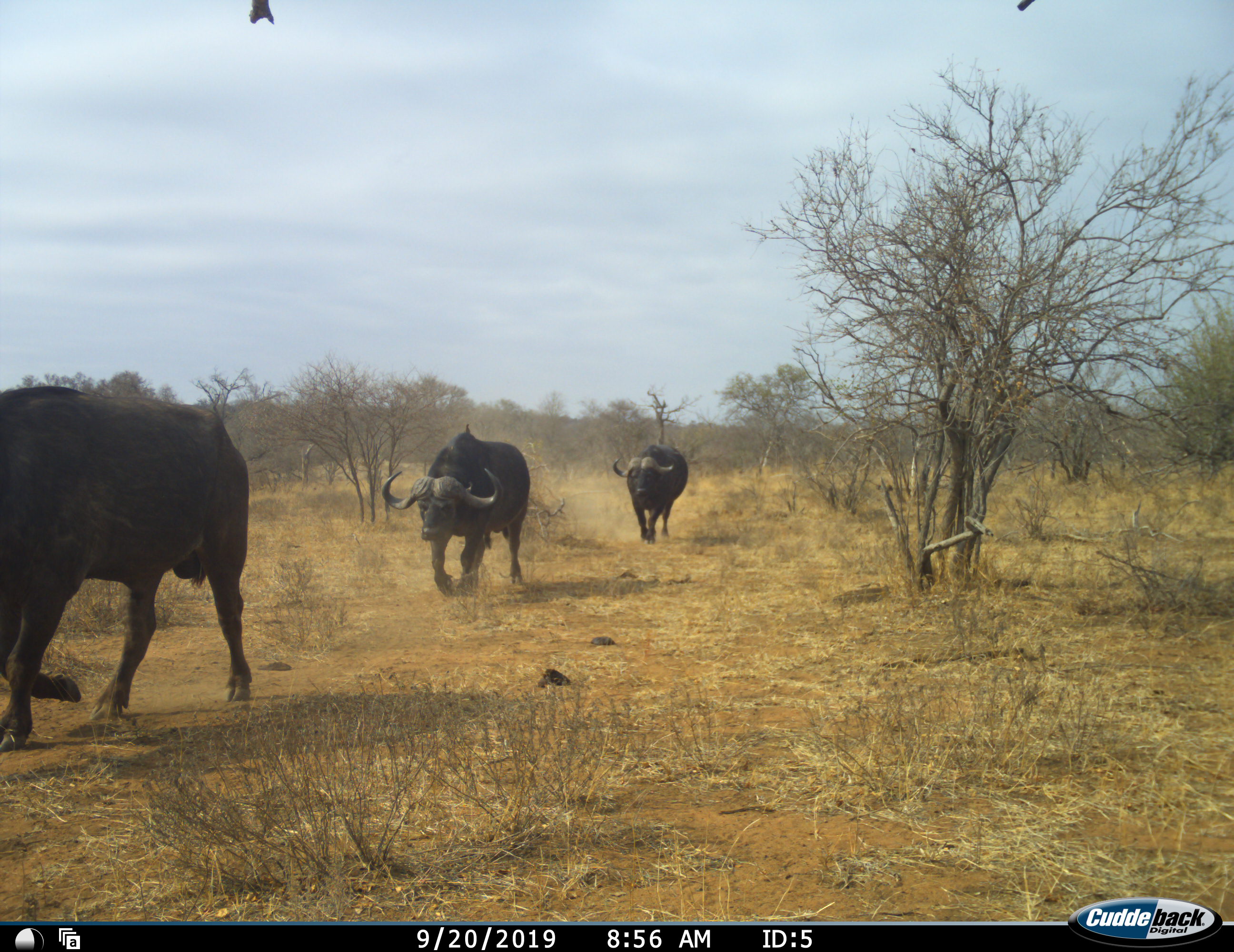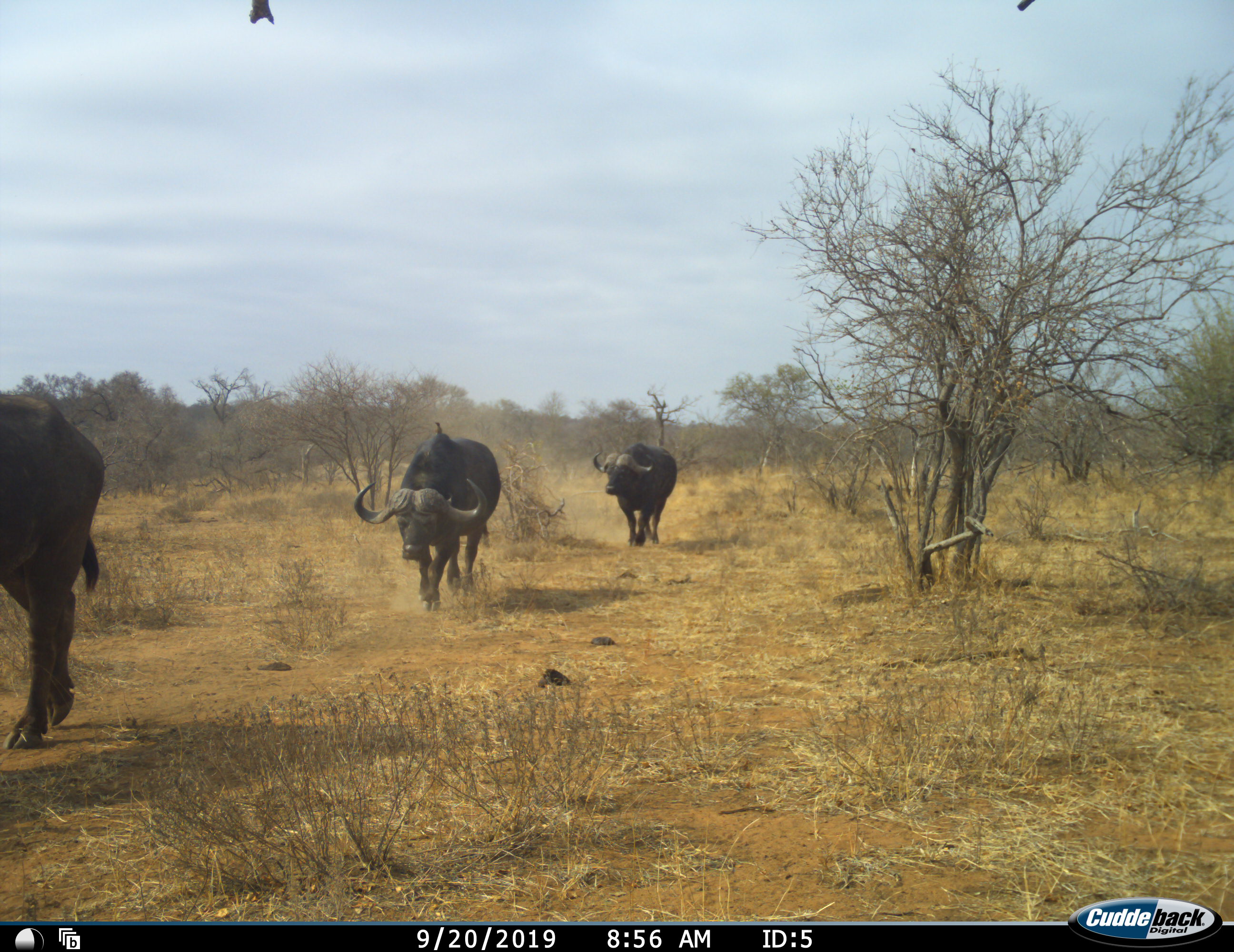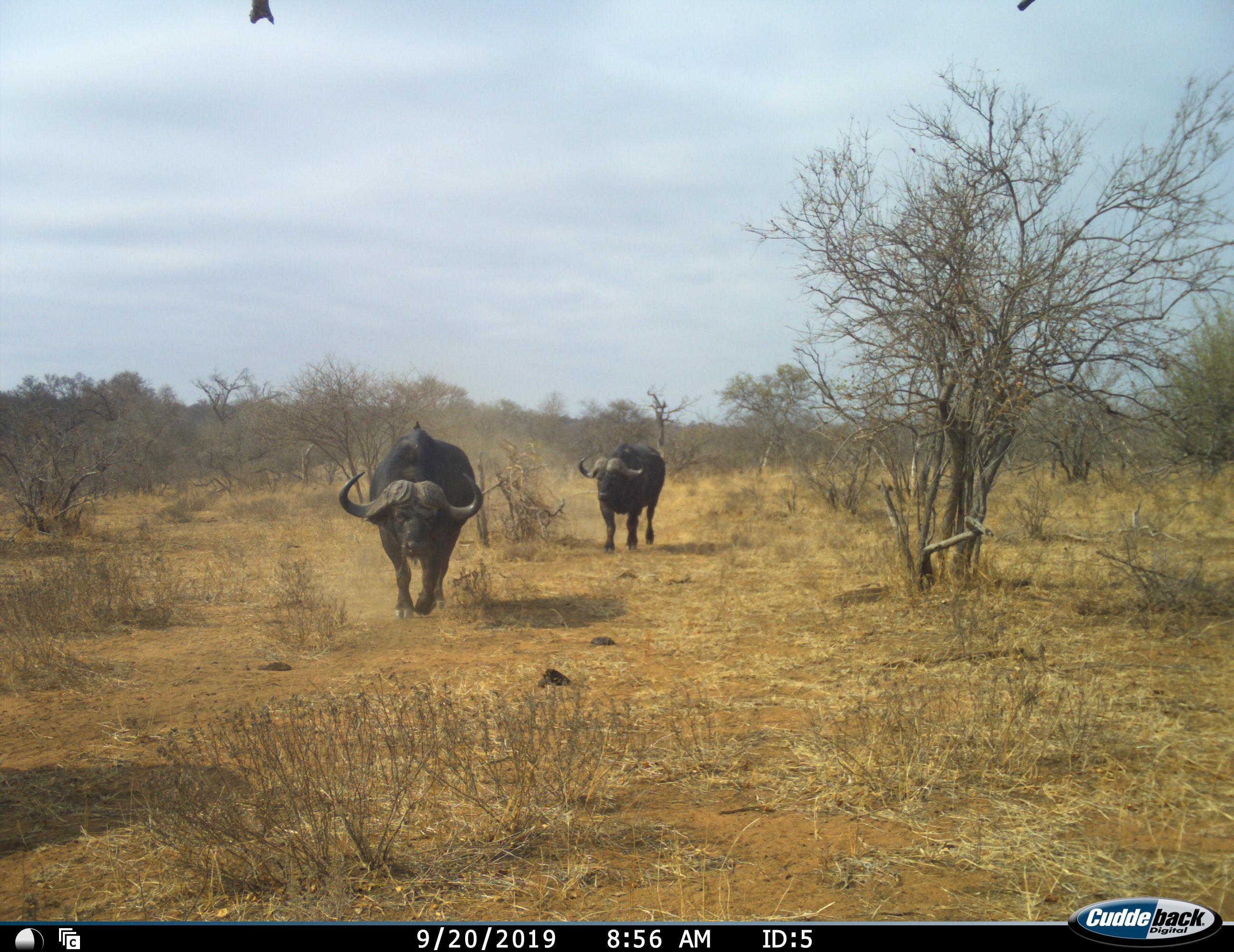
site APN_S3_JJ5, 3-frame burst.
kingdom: Animalia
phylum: Chordata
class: Mammalia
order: Artiodactyla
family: Bovidae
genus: Syncerus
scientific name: Syncerus caffer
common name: african buffalo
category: buffalo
Buffalo (african buffalo) (Syncerus caffer), count 3. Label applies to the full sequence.